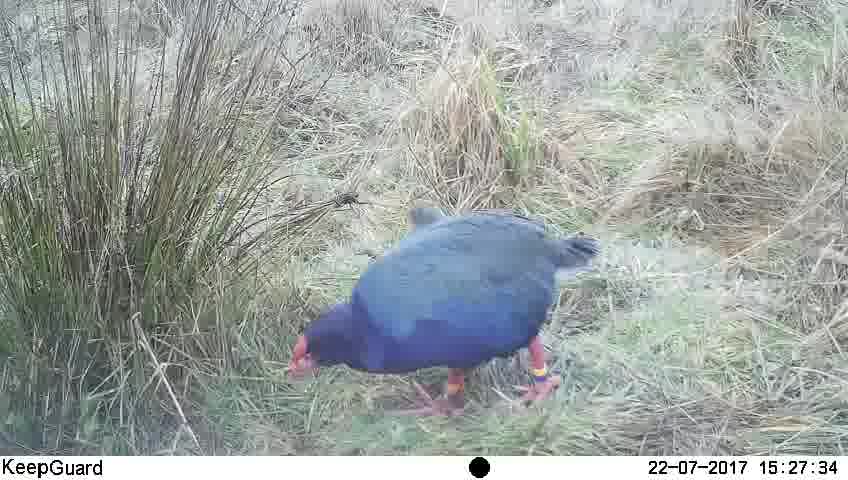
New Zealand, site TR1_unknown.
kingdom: Animalia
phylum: Chordata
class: Aves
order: Gruiformes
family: Rallidae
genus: Porphyrio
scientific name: Porphyrio mantelli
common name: takahe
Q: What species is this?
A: Takahe (Porphyrio mantelli).